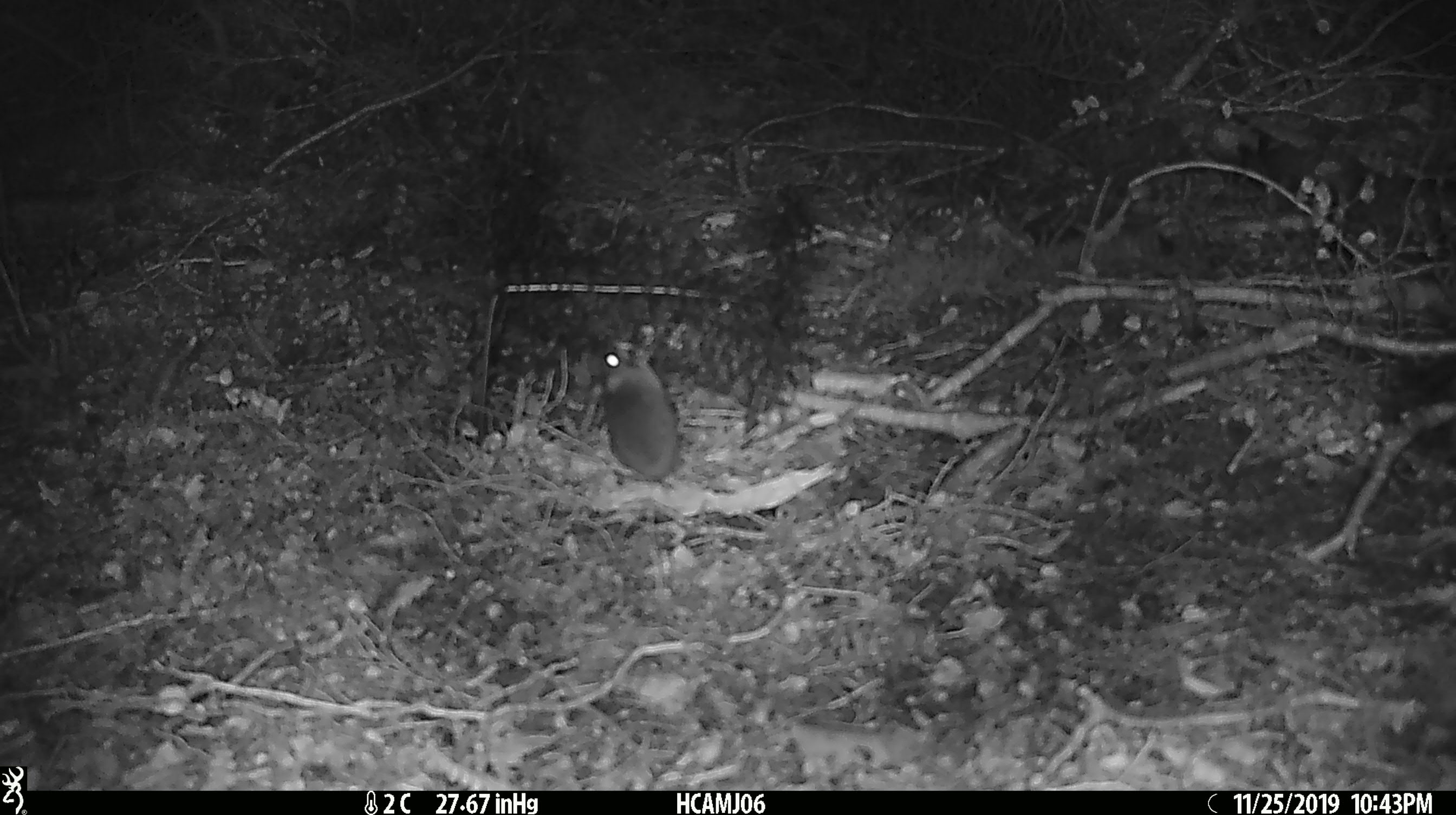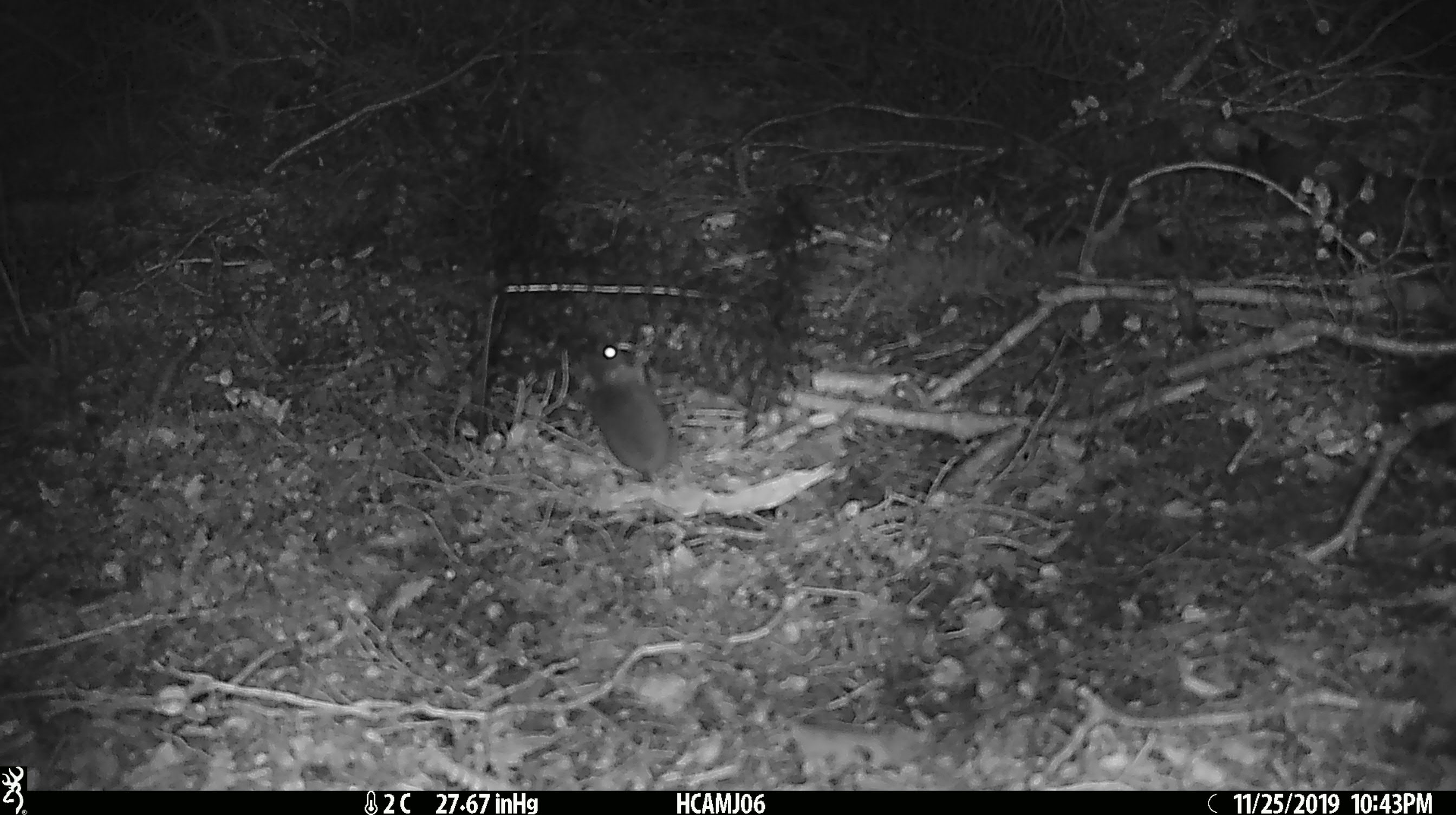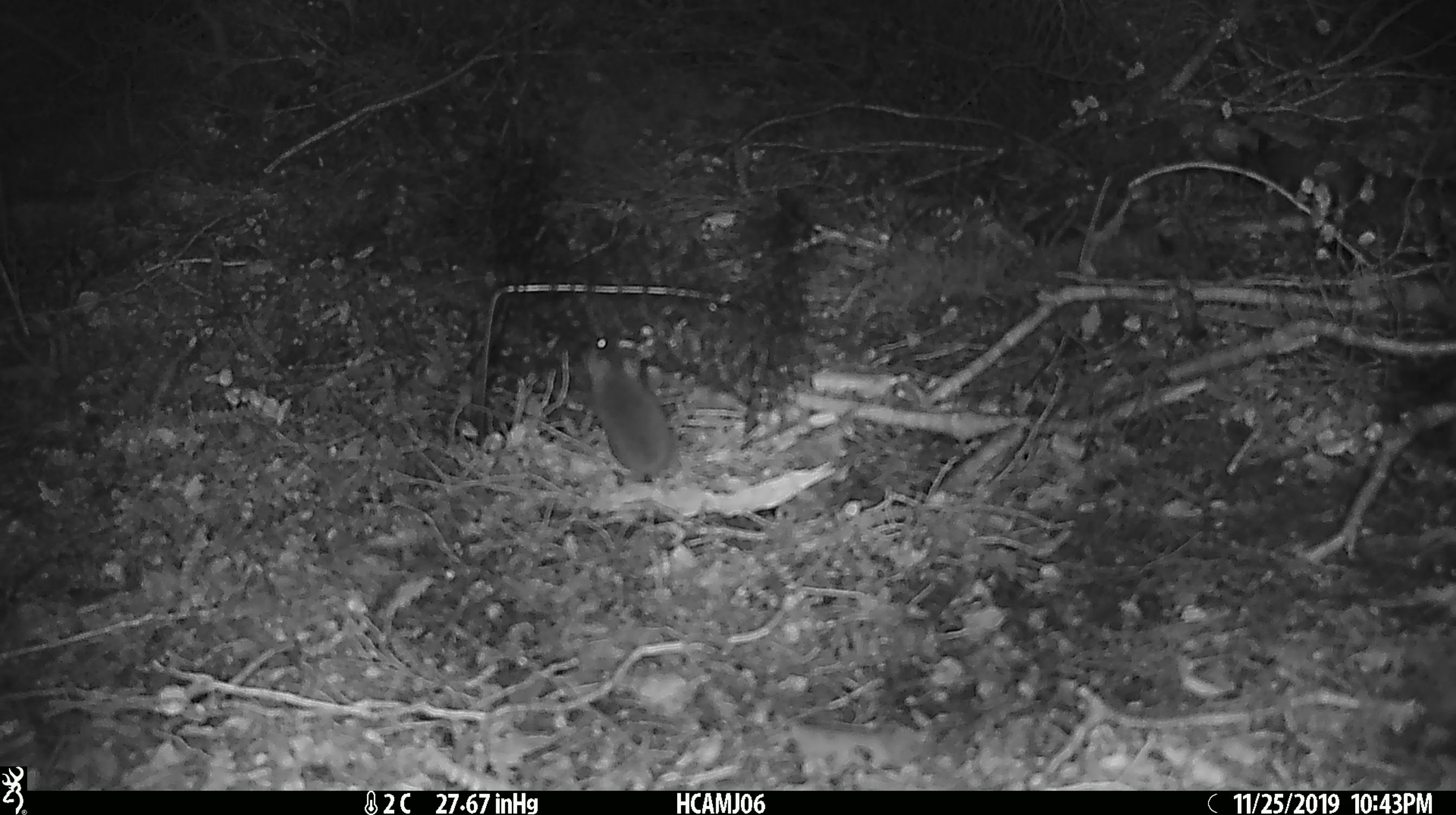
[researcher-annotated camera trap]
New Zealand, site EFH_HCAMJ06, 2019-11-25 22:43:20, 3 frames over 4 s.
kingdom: Animalia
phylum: Chordata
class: Mammalia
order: Rodentia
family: Muridae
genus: Mus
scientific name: Mus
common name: mouse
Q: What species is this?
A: Mouse (Mus).